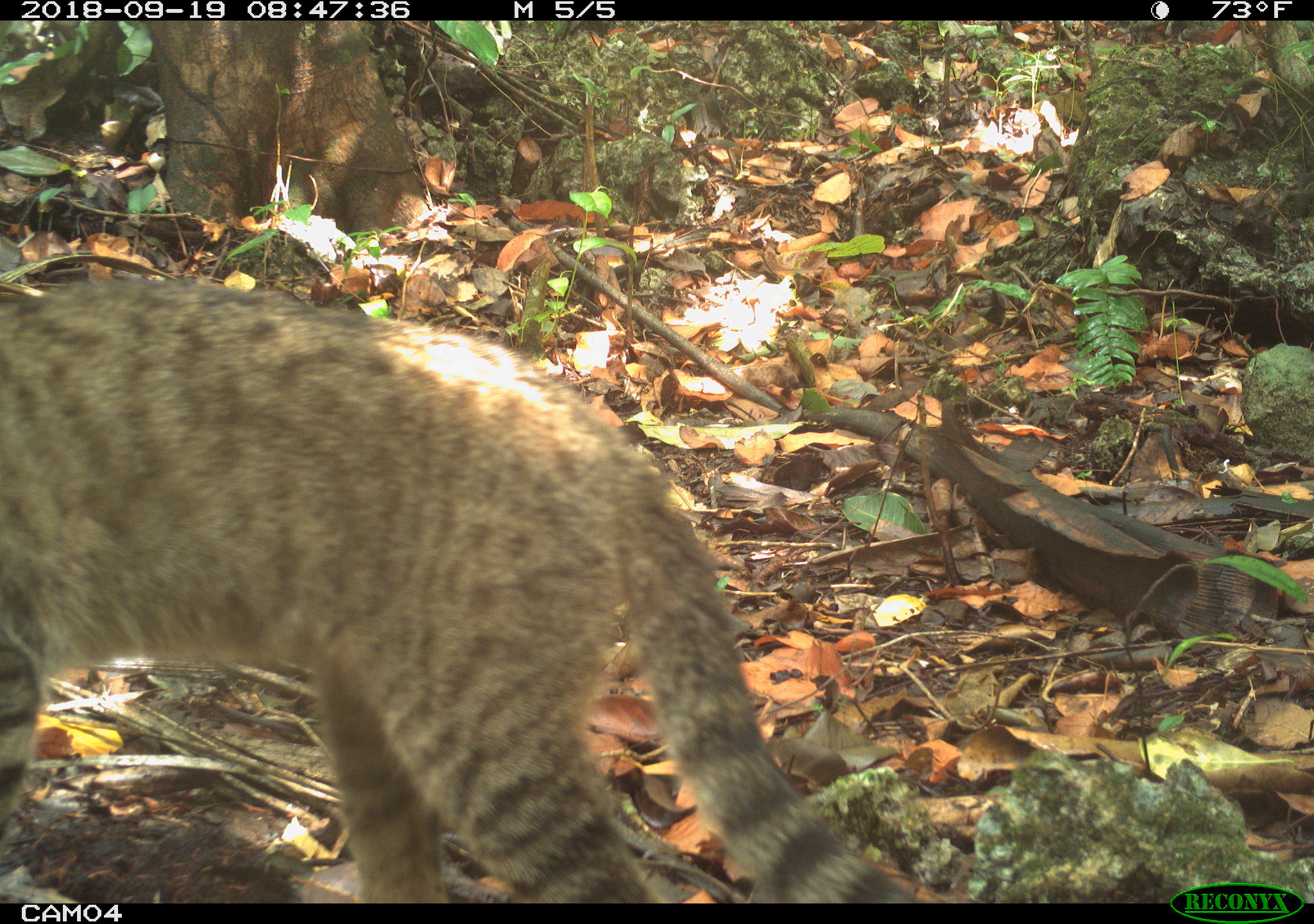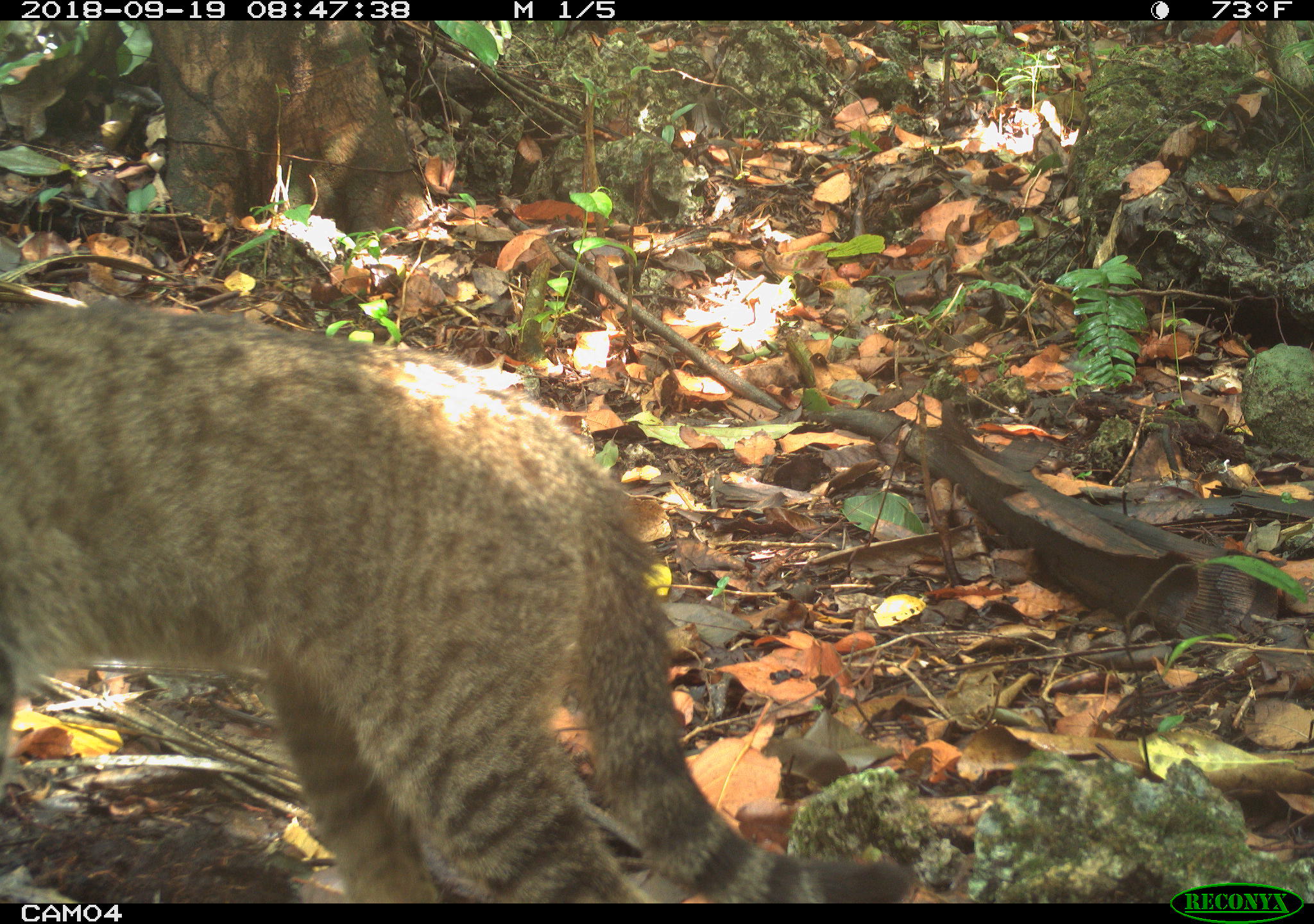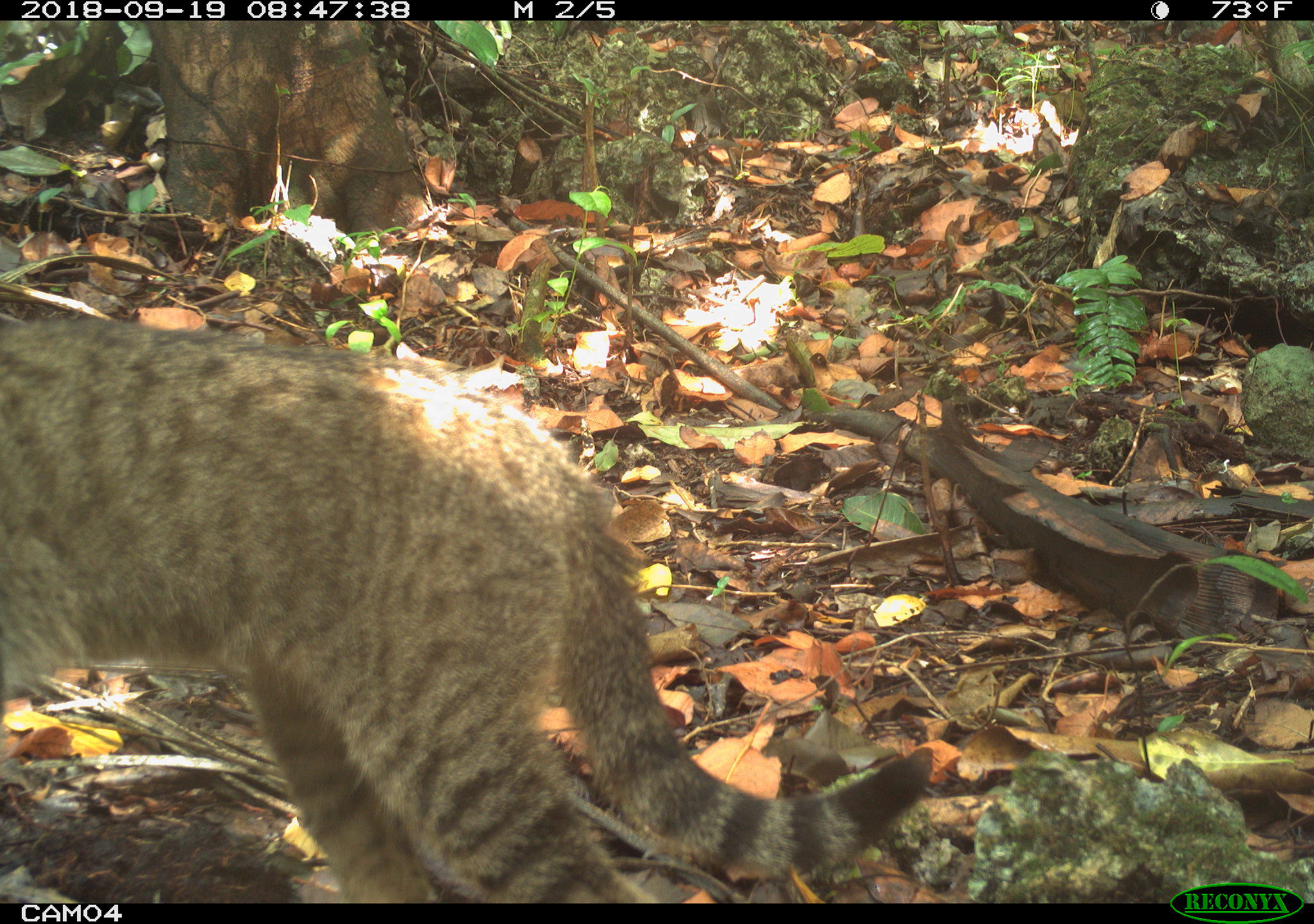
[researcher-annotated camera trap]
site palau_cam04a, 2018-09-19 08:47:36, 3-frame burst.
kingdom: Animalia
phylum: Chordata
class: Mammalia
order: Carnivora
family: Felidae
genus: Felis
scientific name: Felis catus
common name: cat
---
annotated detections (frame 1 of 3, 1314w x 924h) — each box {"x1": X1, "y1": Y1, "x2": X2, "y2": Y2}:
cat: {"x1": 3, "y1": 268, "x2": 937, "y2": 902}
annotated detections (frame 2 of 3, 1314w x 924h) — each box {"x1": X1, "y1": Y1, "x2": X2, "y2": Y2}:
cat: {"x1": 0, "y1": 288, "x2": 978, "y2": 901}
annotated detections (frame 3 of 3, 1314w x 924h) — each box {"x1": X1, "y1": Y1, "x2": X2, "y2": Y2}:
cat: {"x1": 2, "y1": 307, "x2": 944, "y2": 900}